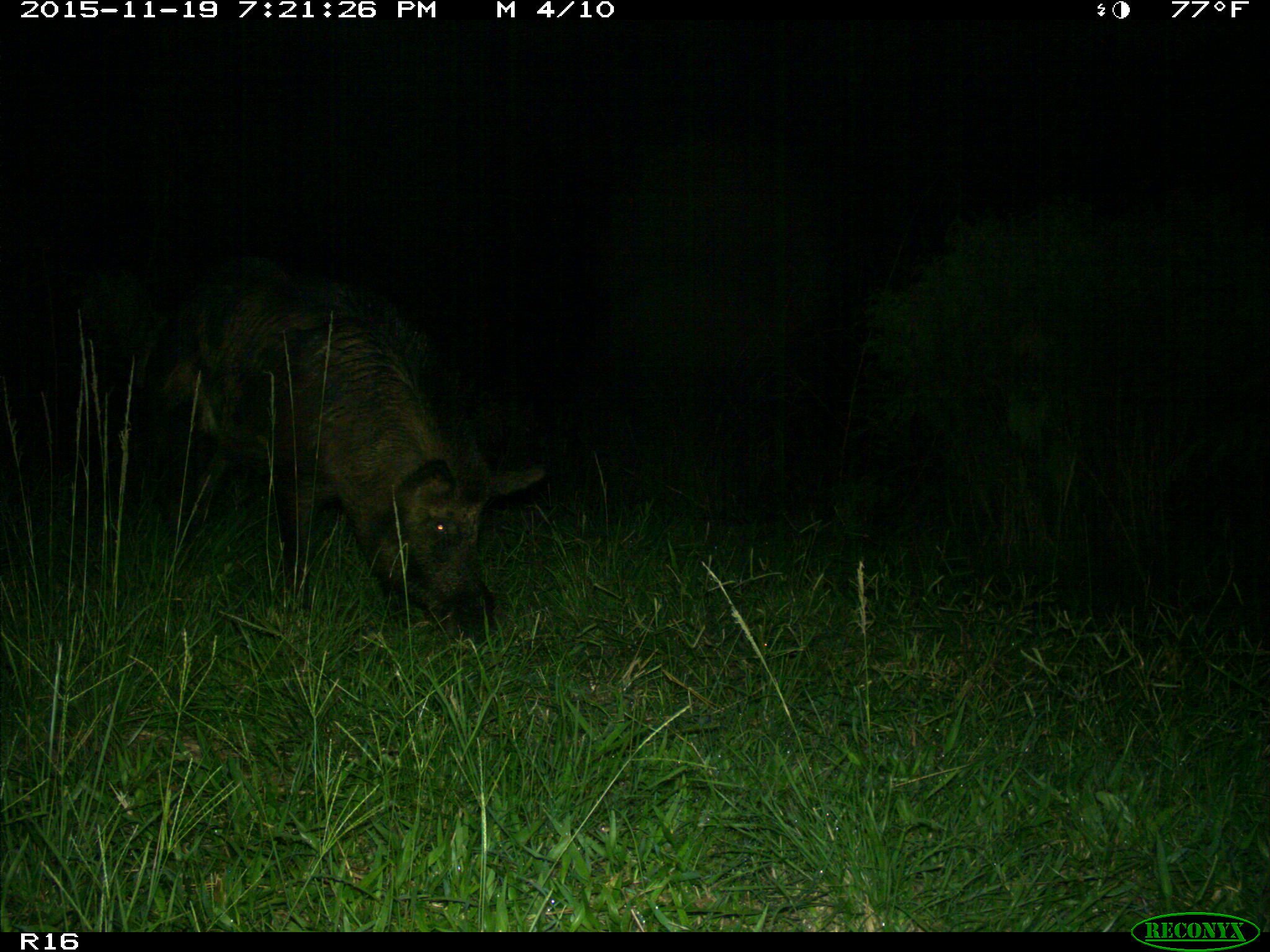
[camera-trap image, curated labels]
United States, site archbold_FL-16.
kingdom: Animalia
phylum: Chordata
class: Mammalia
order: Artiodactyla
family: Suidae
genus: Sus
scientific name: Sus scrofa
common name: wild boar